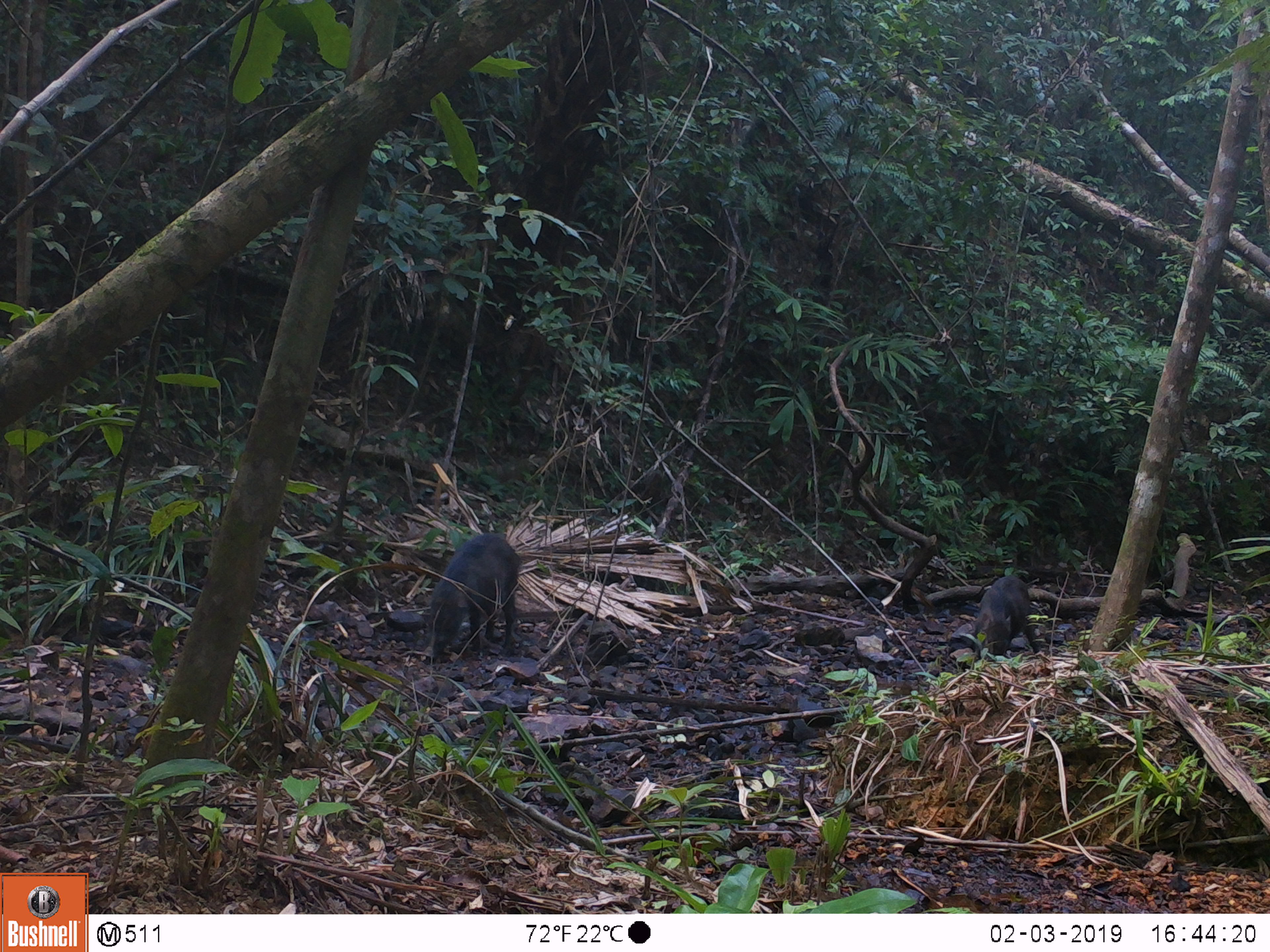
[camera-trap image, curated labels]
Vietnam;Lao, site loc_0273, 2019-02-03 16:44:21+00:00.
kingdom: Animalia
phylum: Chordata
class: Mammalia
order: Artiodactyla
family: Suidae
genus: Sus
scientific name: Sus scrofa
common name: eurasian wild pig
Eurasian wild pig (Sus scrofa). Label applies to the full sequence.